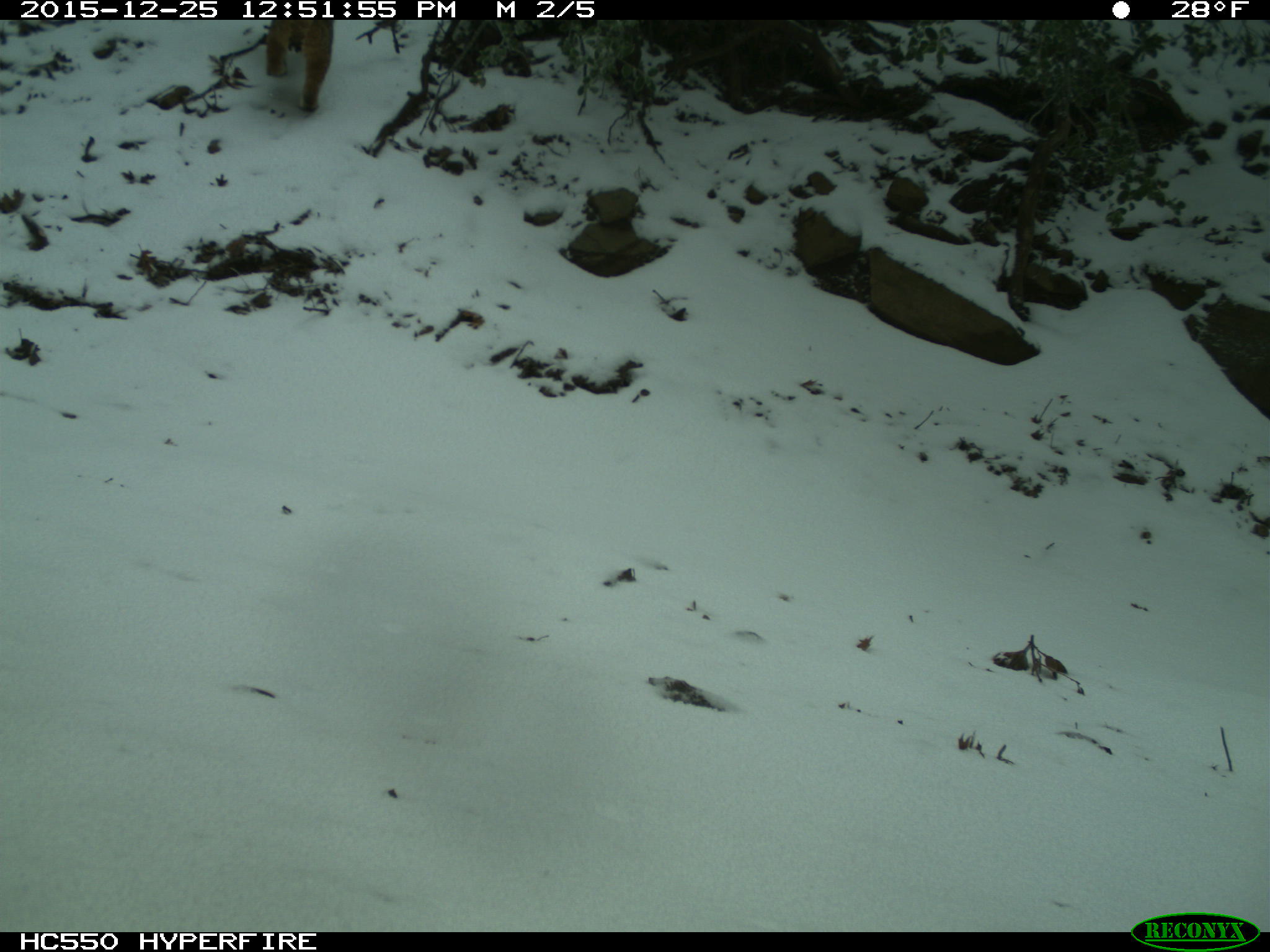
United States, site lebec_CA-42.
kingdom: Animalia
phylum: Chordata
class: Mammalia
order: Carnivora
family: Felidae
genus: Lynx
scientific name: Lynx rufus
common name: bobcat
Lynx rufus (bobcat).